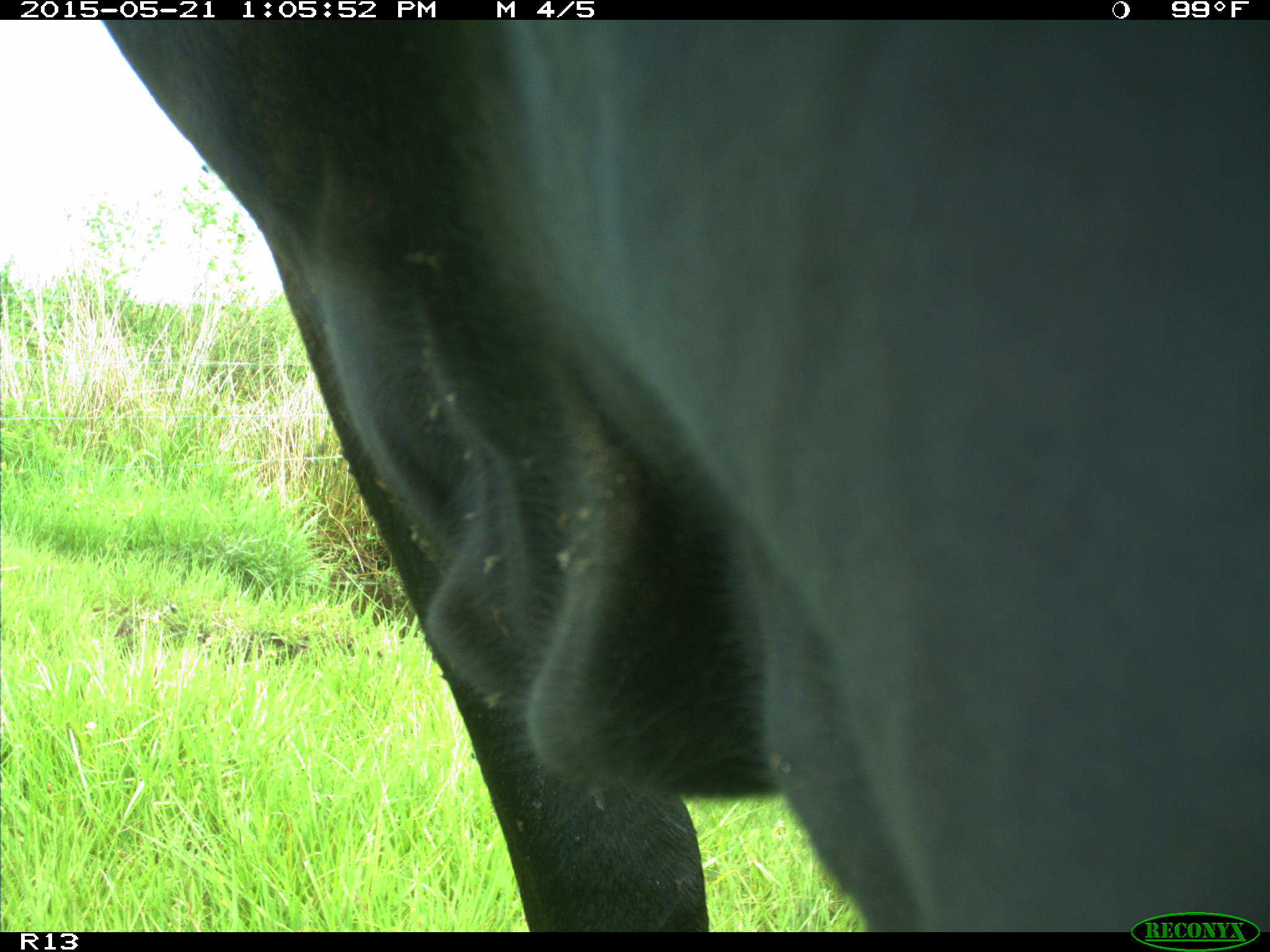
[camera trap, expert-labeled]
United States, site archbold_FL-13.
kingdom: Animalia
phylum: Chordata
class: Mammalia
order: Artiodactyla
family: Bovidae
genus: Bos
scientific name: Bos taurus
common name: domestic cow